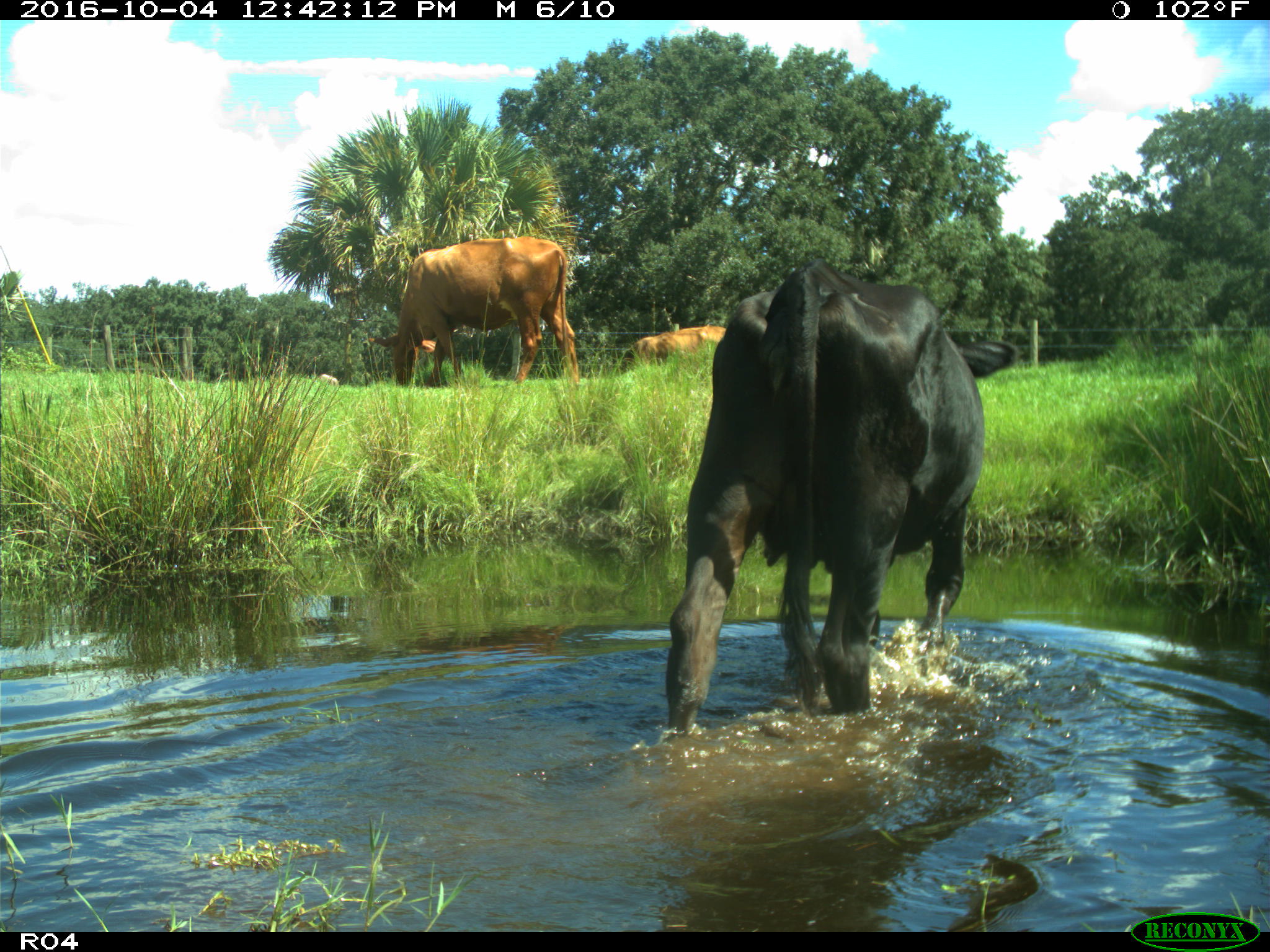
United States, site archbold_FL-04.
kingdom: Animalia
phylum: Chordata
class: Mammalia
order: Artiodactyla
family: Bovidae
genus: Bos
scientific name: Bos taurus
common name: domestic cow